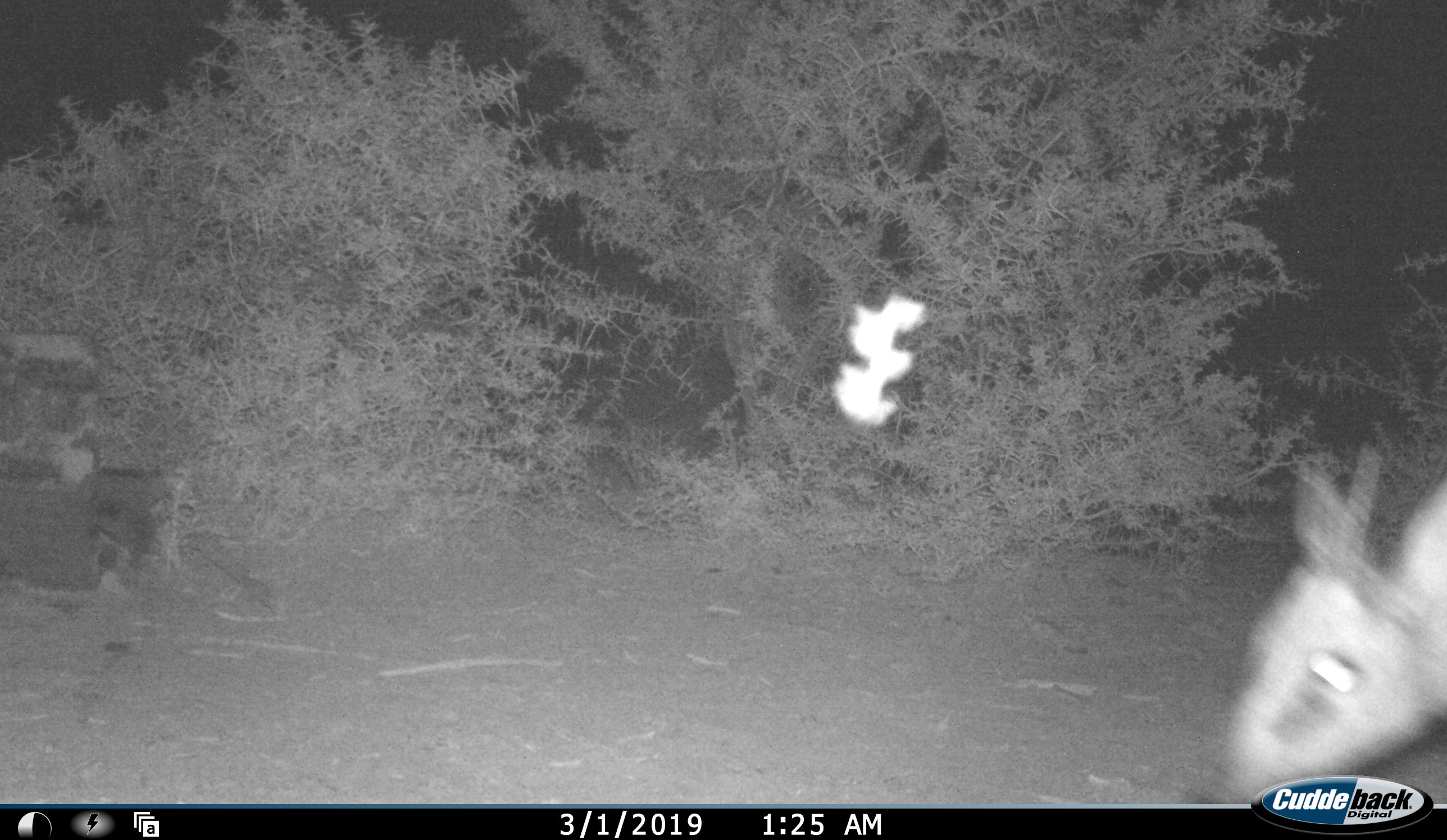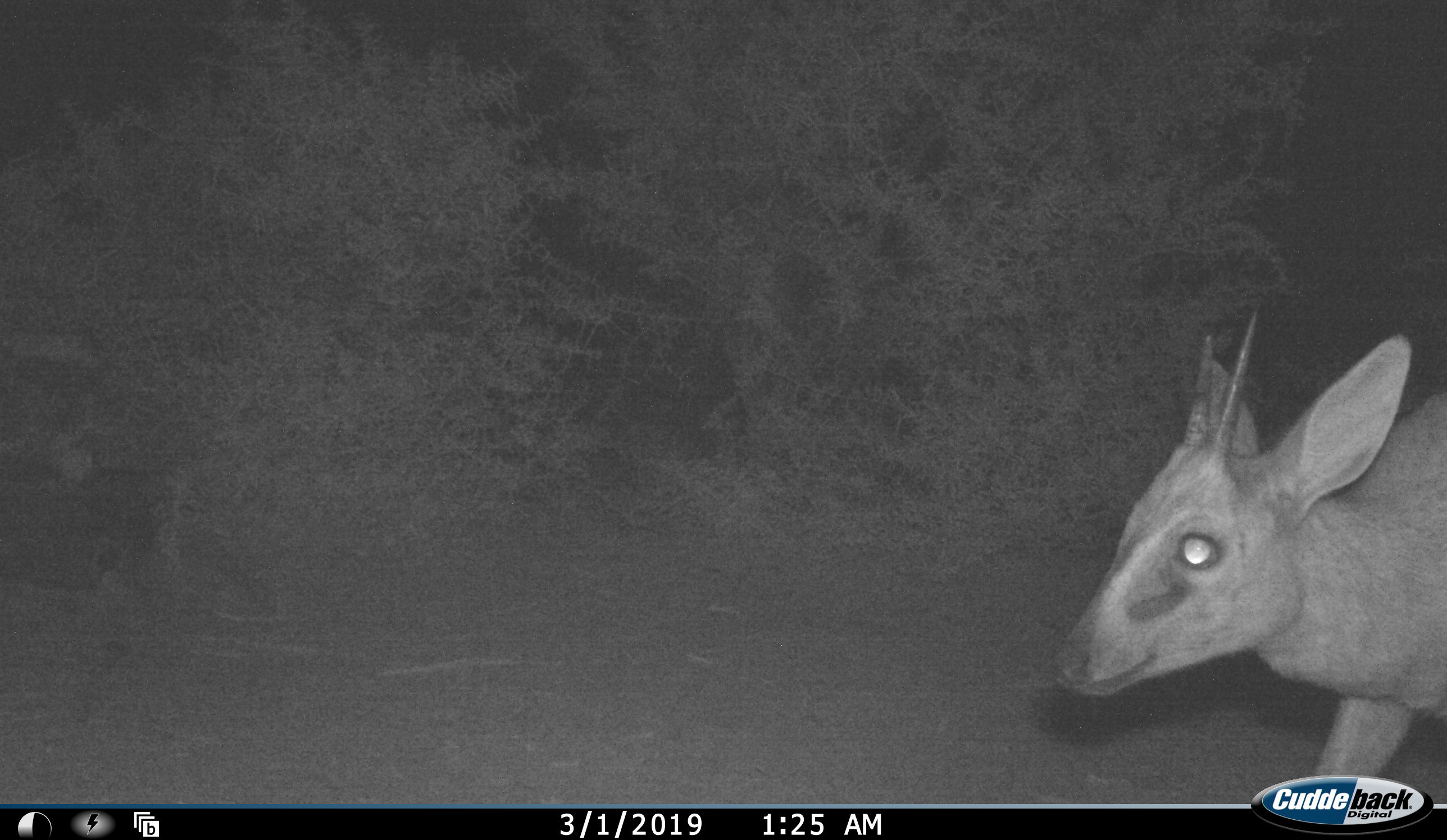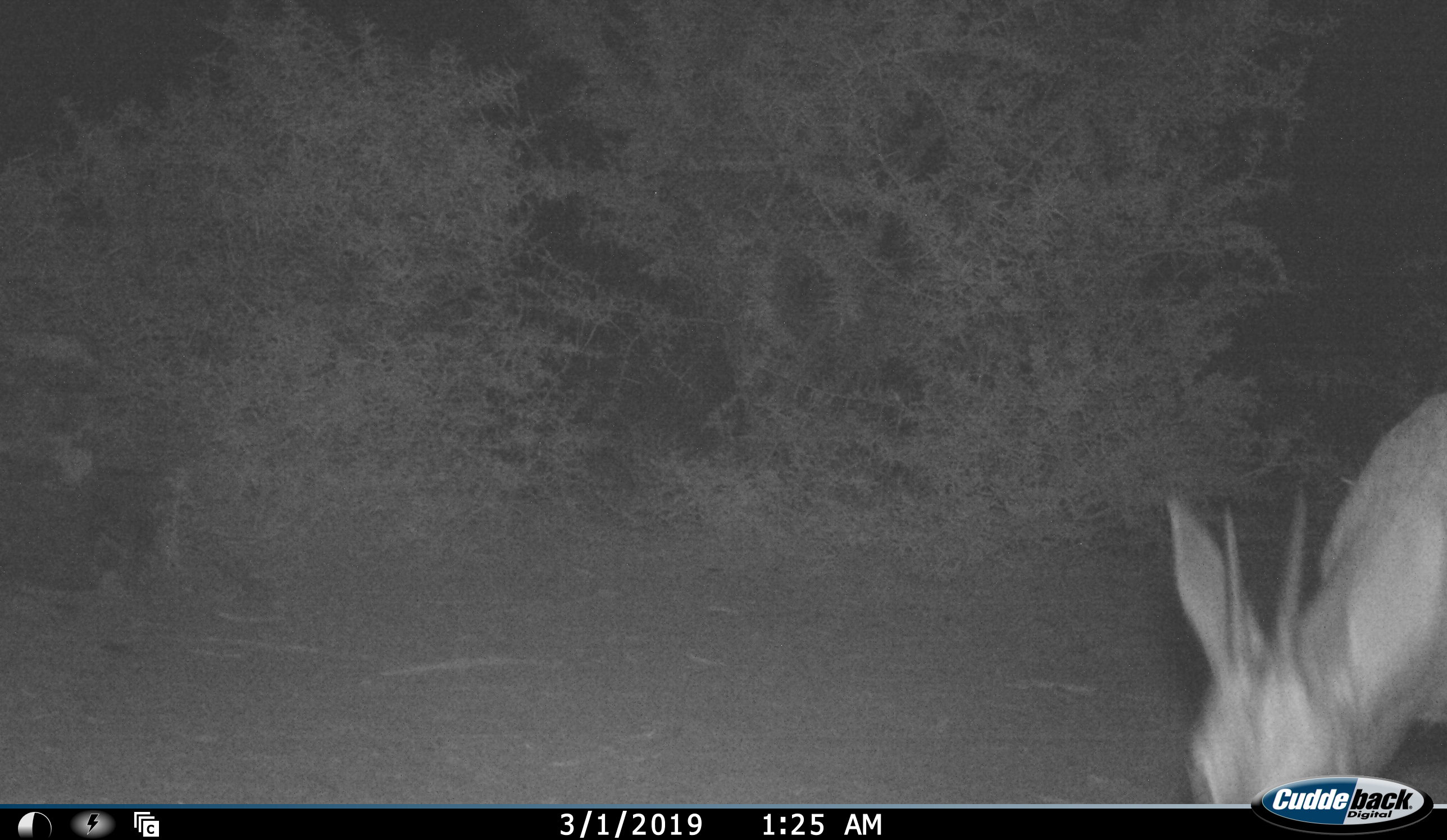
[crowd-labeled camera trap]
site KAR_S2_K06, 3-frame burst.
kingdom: Animalia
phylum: Chordata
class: Mammalia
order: Artiodactyla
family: Bovidae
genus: Sylvicapra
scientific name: Sylvicapra grimmia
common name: common duiker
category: duikercommongrey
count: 1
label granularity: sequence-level